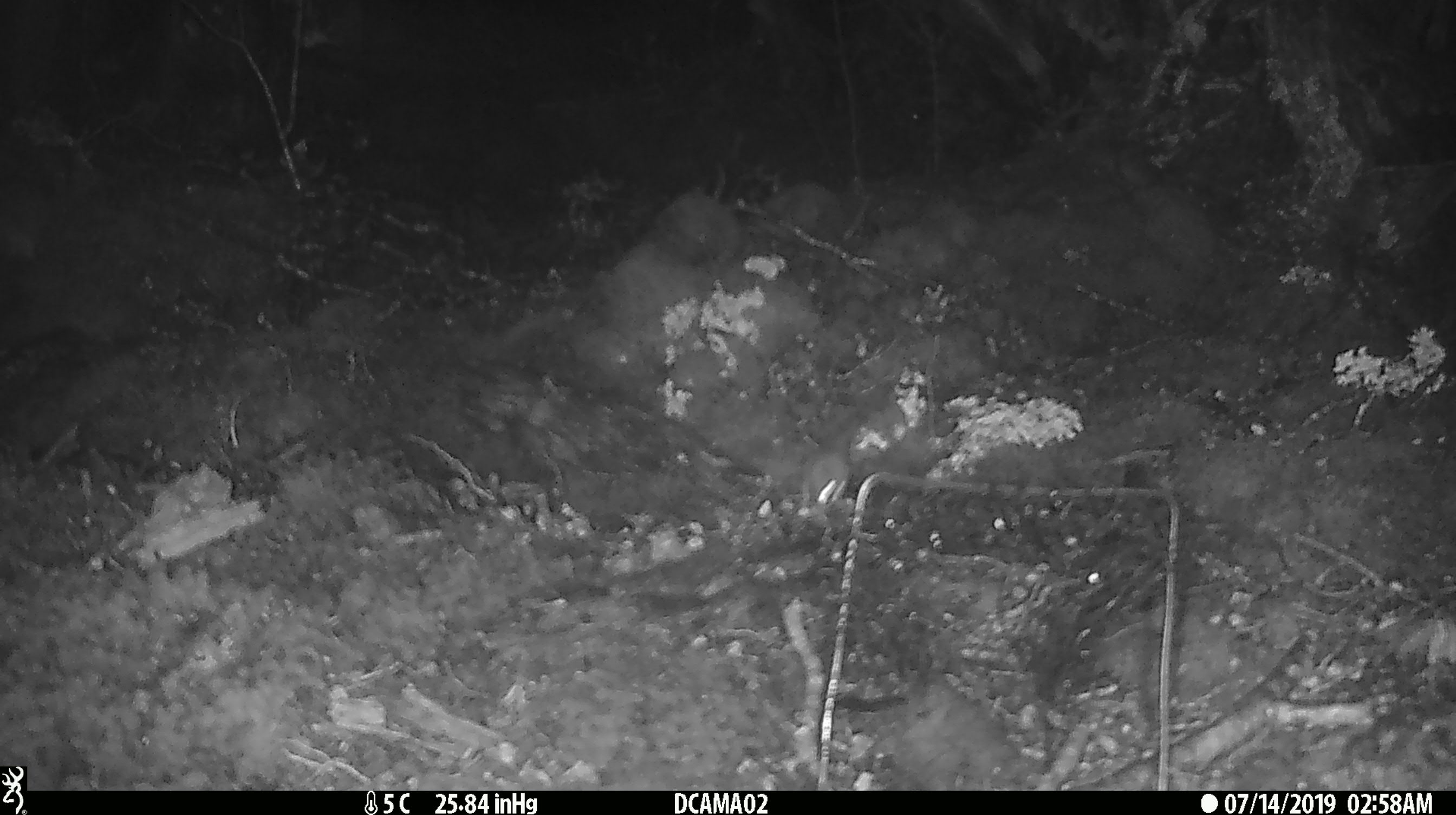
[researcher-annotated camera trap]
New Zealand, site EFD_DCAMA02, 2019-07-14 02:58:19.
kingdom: Animalia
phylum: Chordata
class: Mammalia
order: Rodentia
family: Muridae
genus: Mus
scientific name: Mus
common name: mouse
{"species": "mouse (Mus)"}